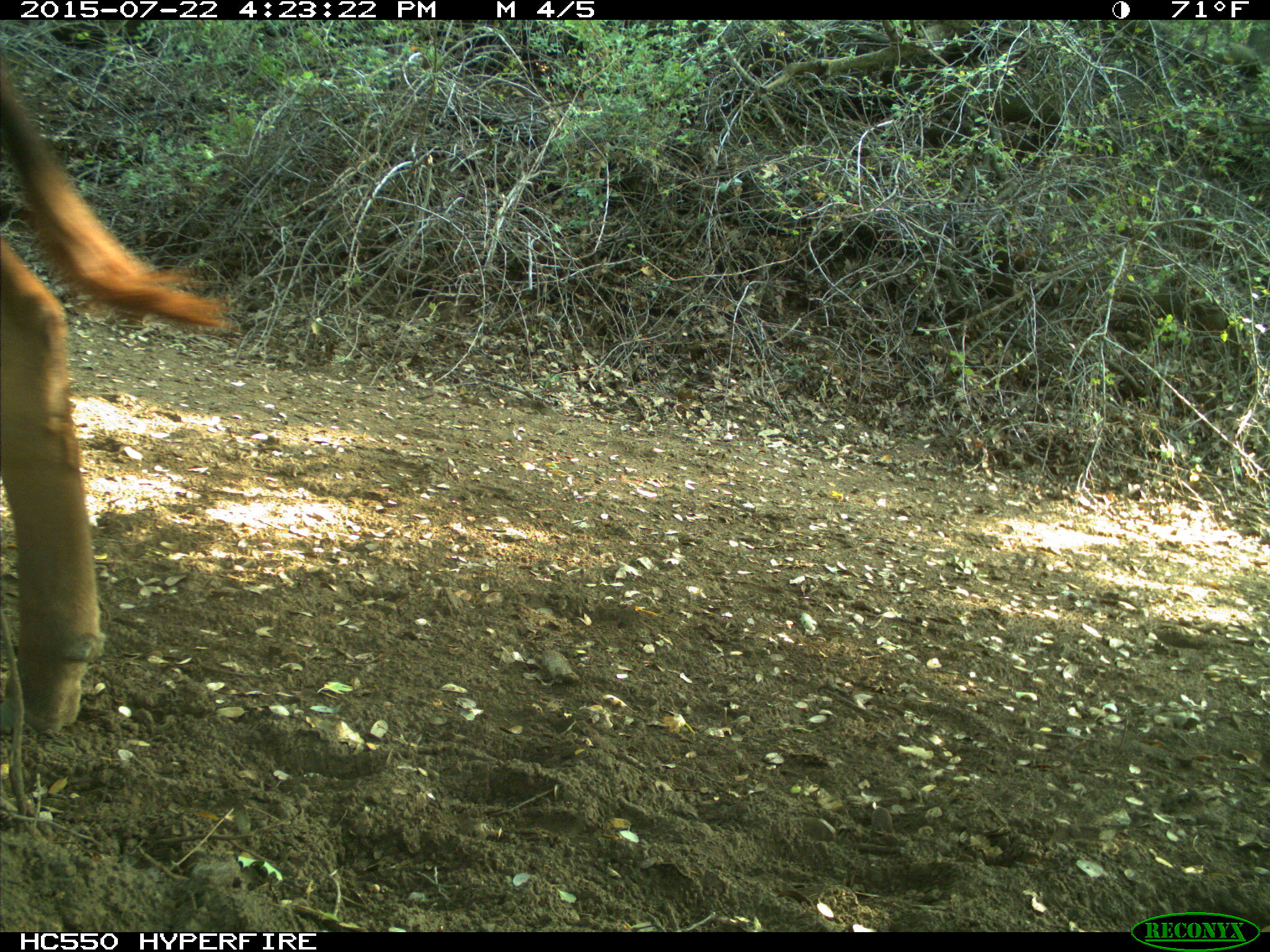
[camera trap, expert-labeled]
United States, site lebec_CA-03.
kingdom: Animalia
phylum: Chordata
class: Mammalia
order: Artiodactyla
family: Bovidae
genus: Bos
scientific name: Bos taurus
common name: domestic cow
Bos taurus (domestic cow).